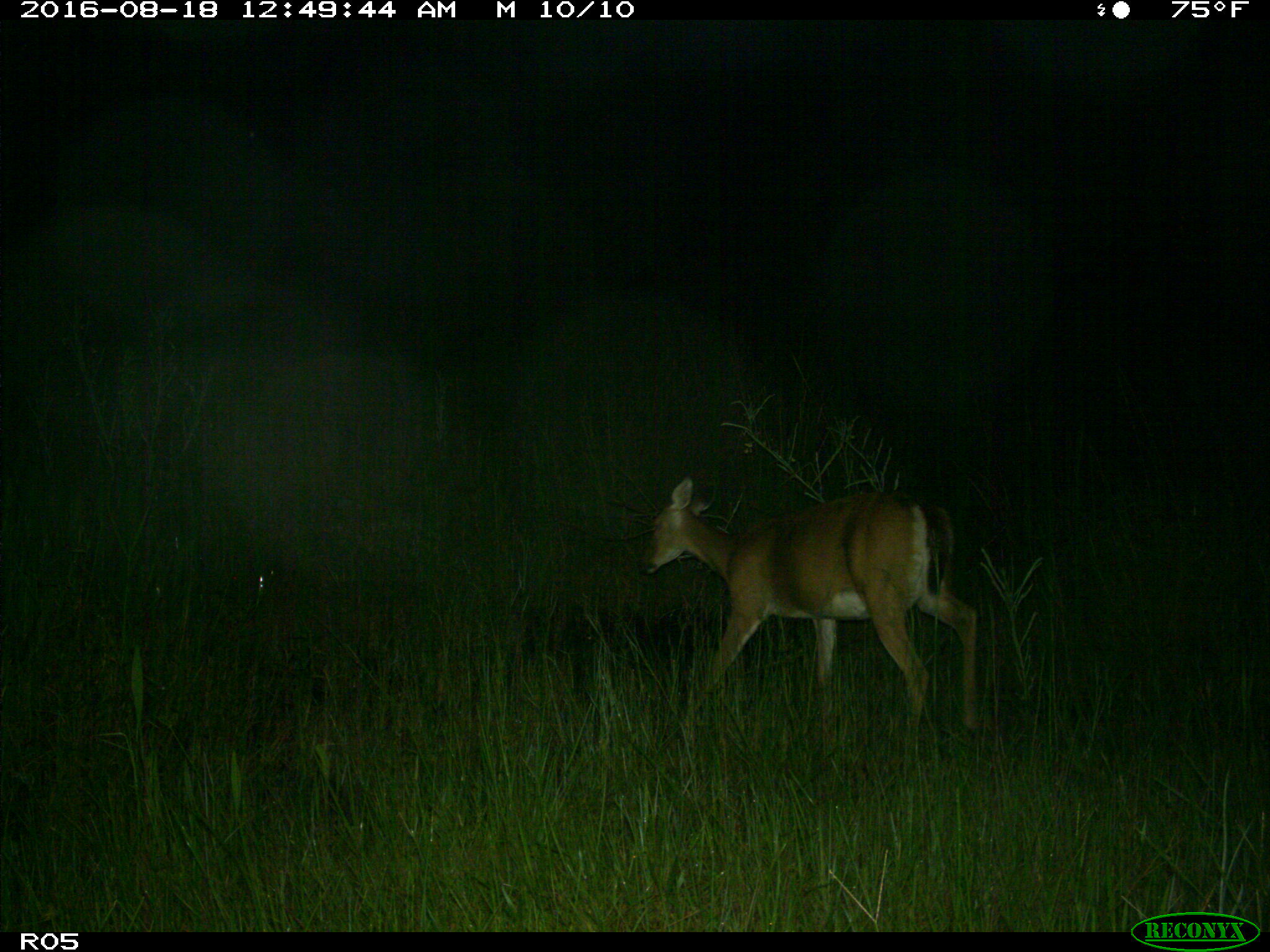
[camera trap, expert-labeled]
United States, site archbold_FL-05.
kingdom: Animalia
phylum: Chordata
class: Mammalia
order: Artiodactyla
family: Cervidae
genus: Odocoileus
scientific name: Odocoileus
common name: deer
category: unidentified deer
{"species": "unidentified deer (deer) (Odocoileus)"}